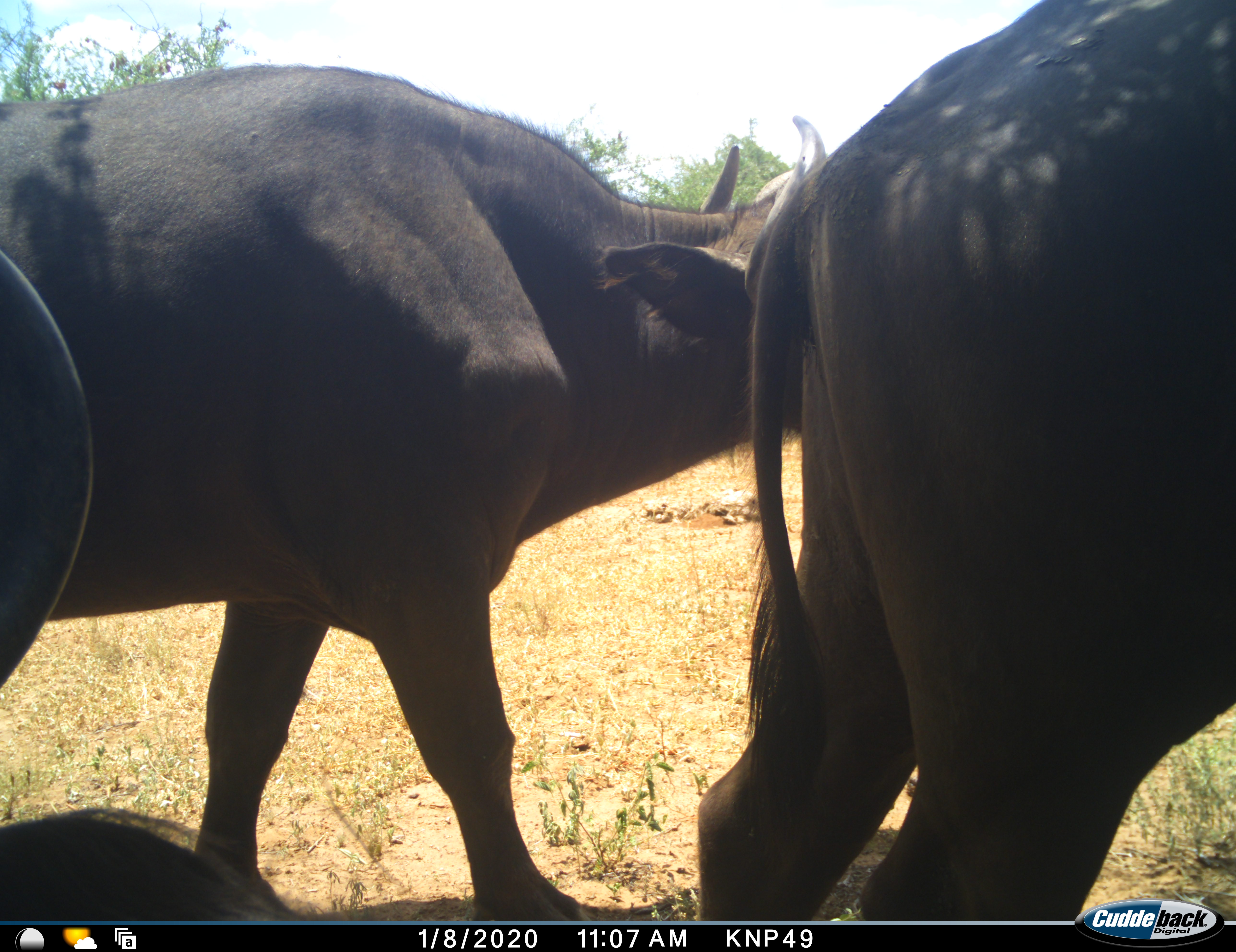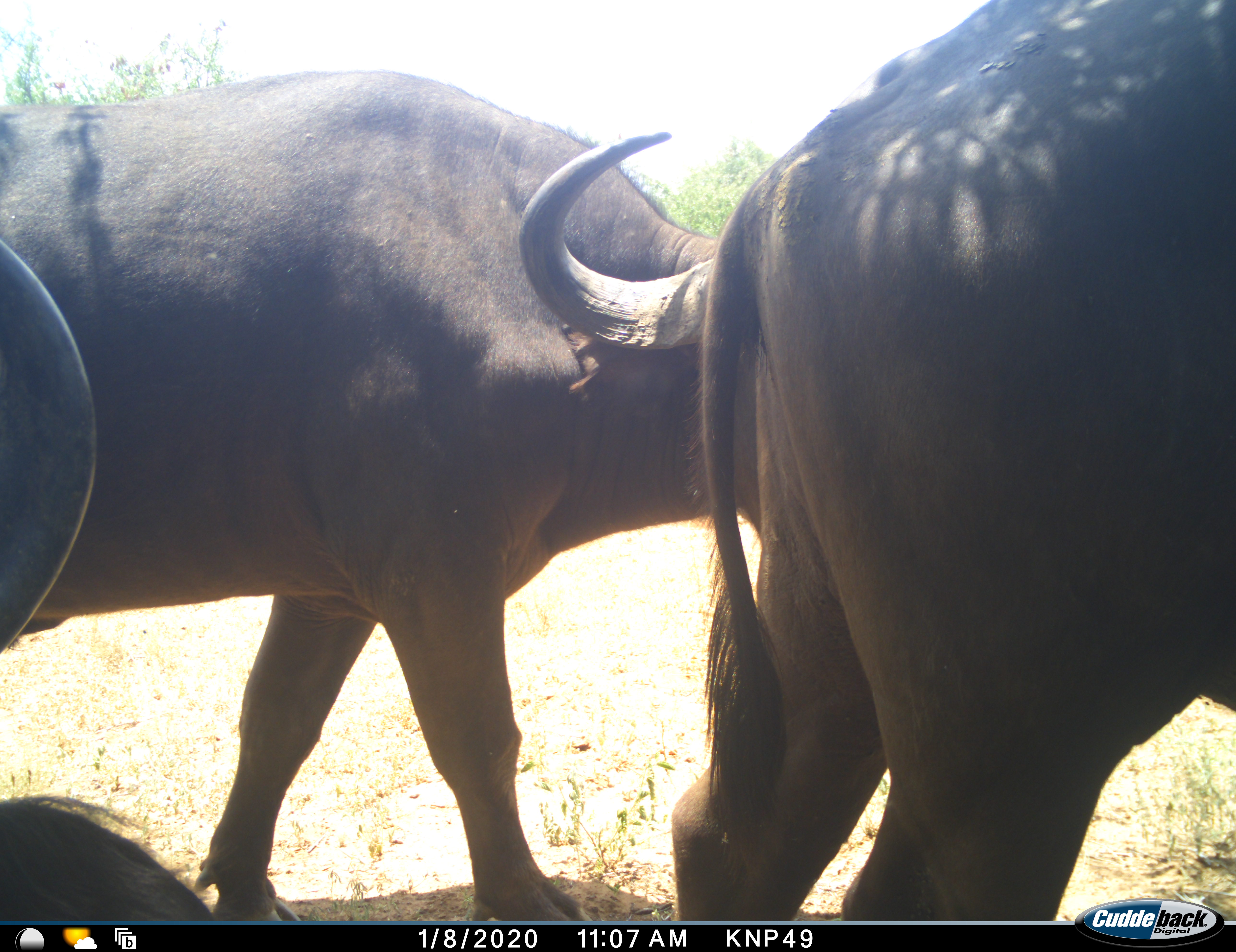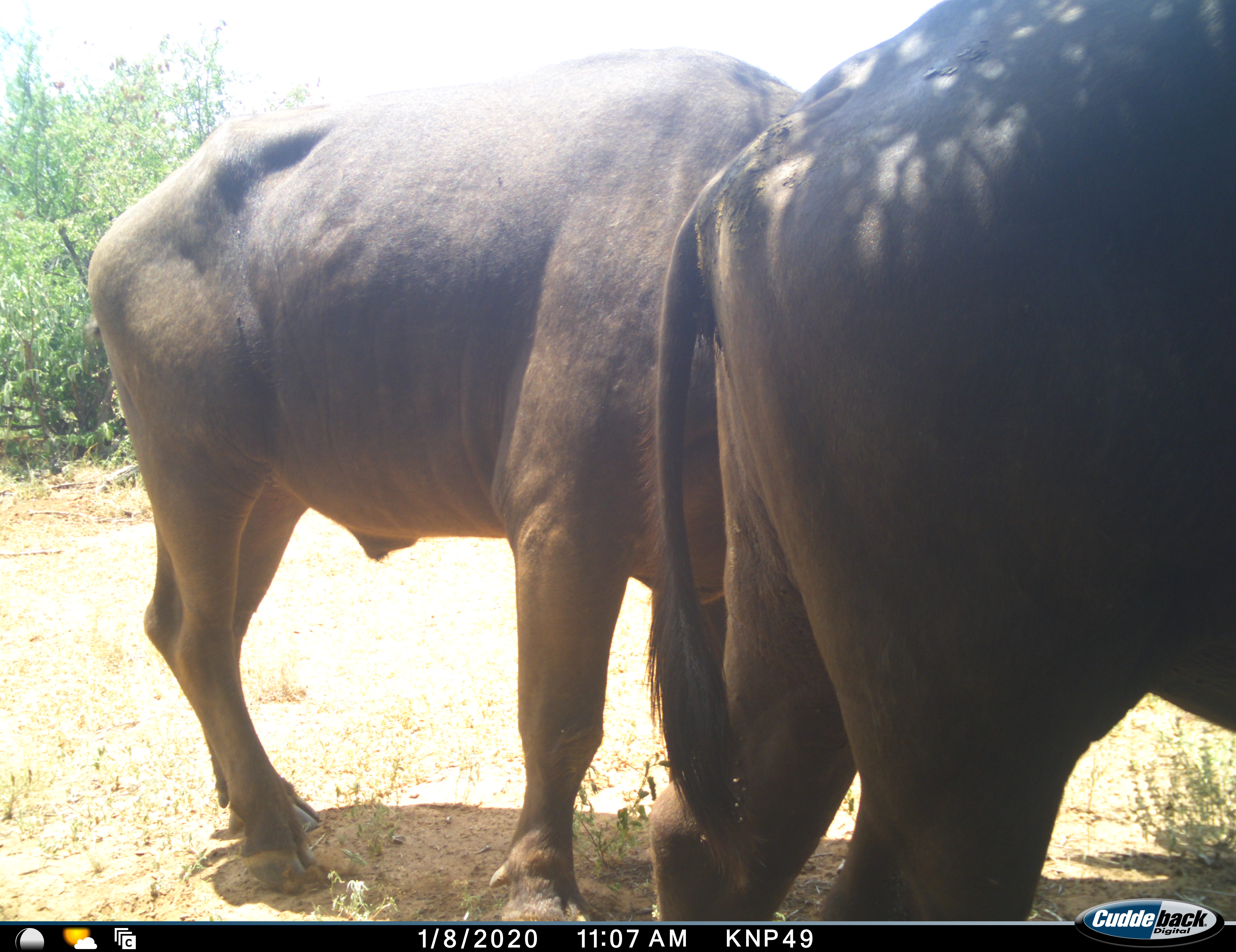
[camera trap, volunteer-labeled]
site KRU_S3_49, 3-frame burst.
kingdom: Animalia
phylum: Chordata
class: Mammalia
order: Artiodactyla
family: Bovidae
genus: Syncerus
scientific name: Syncerus caffer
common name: african buffalo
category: buffalo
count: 3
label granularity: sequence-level